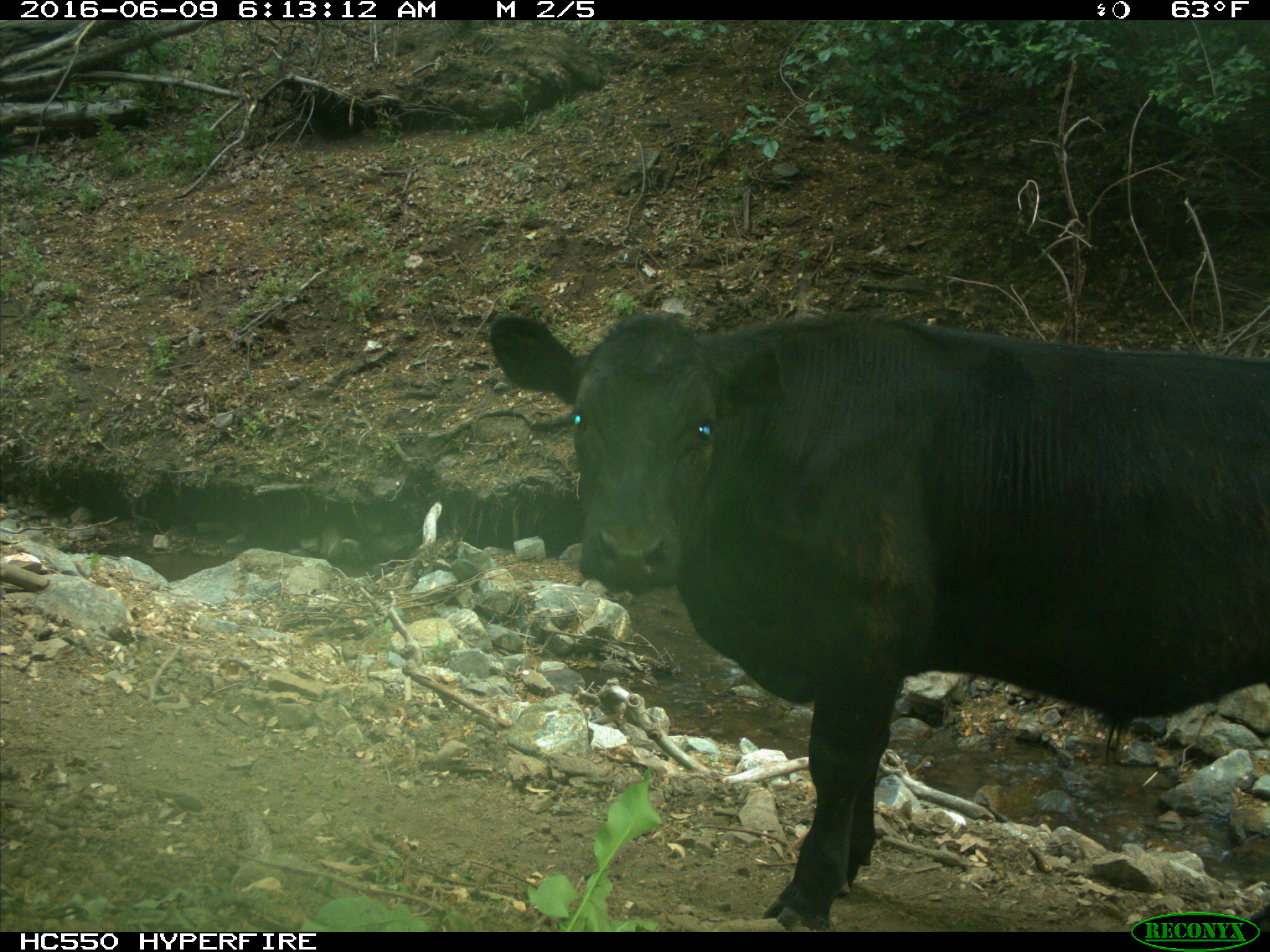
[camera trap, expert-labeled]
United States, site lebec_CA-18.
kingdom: Animalia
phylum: Chordata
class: Mammalia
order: Artiodactyla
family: Bovidae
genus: Bos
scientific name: Bos taurus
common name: domestic cow